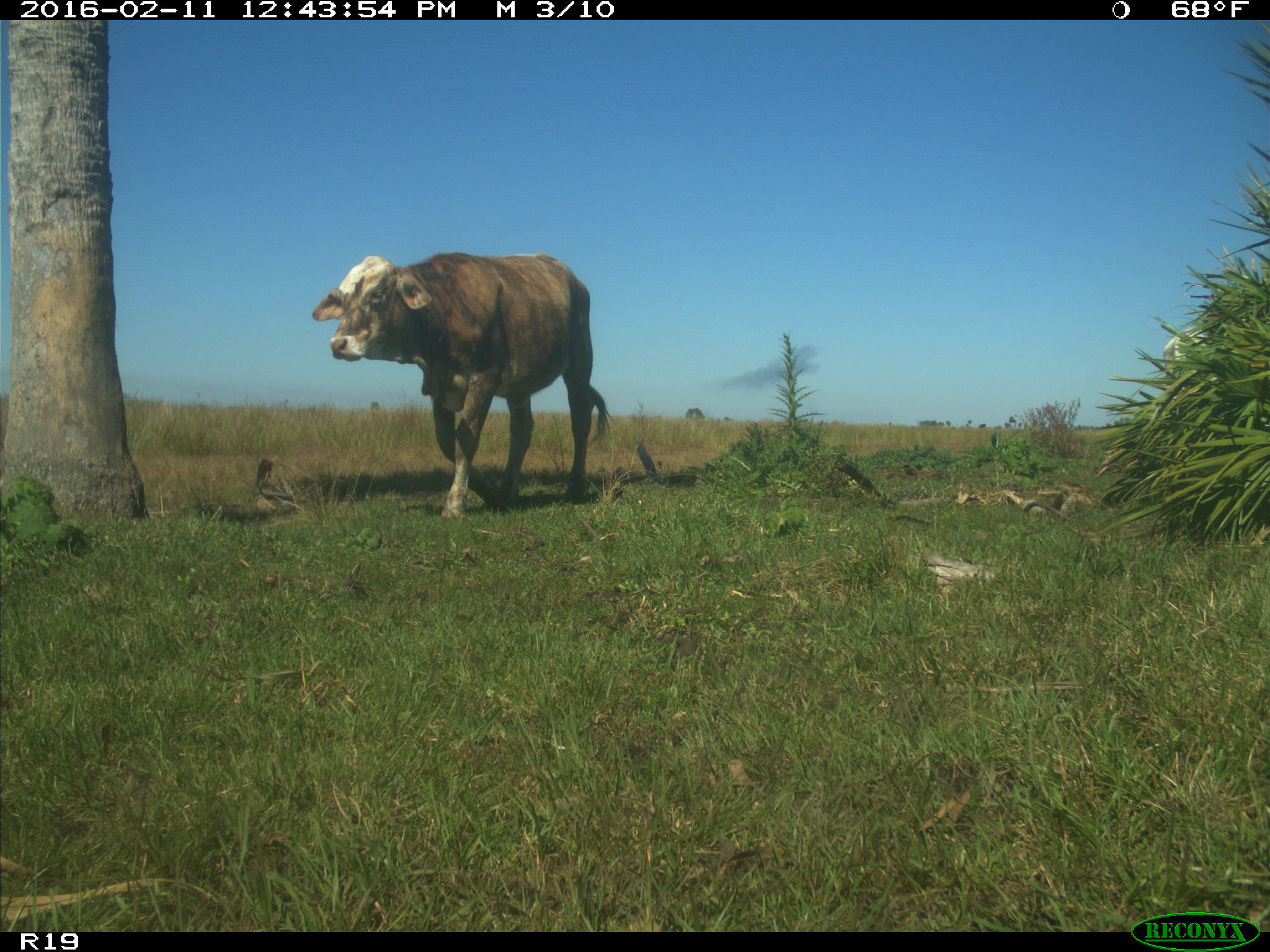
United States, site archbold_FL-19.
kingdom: Animalia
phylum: Chordata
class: Mammalia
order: Artiodactyla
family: Bovidae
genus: Bos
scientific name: Bos taurus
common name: domestic cow